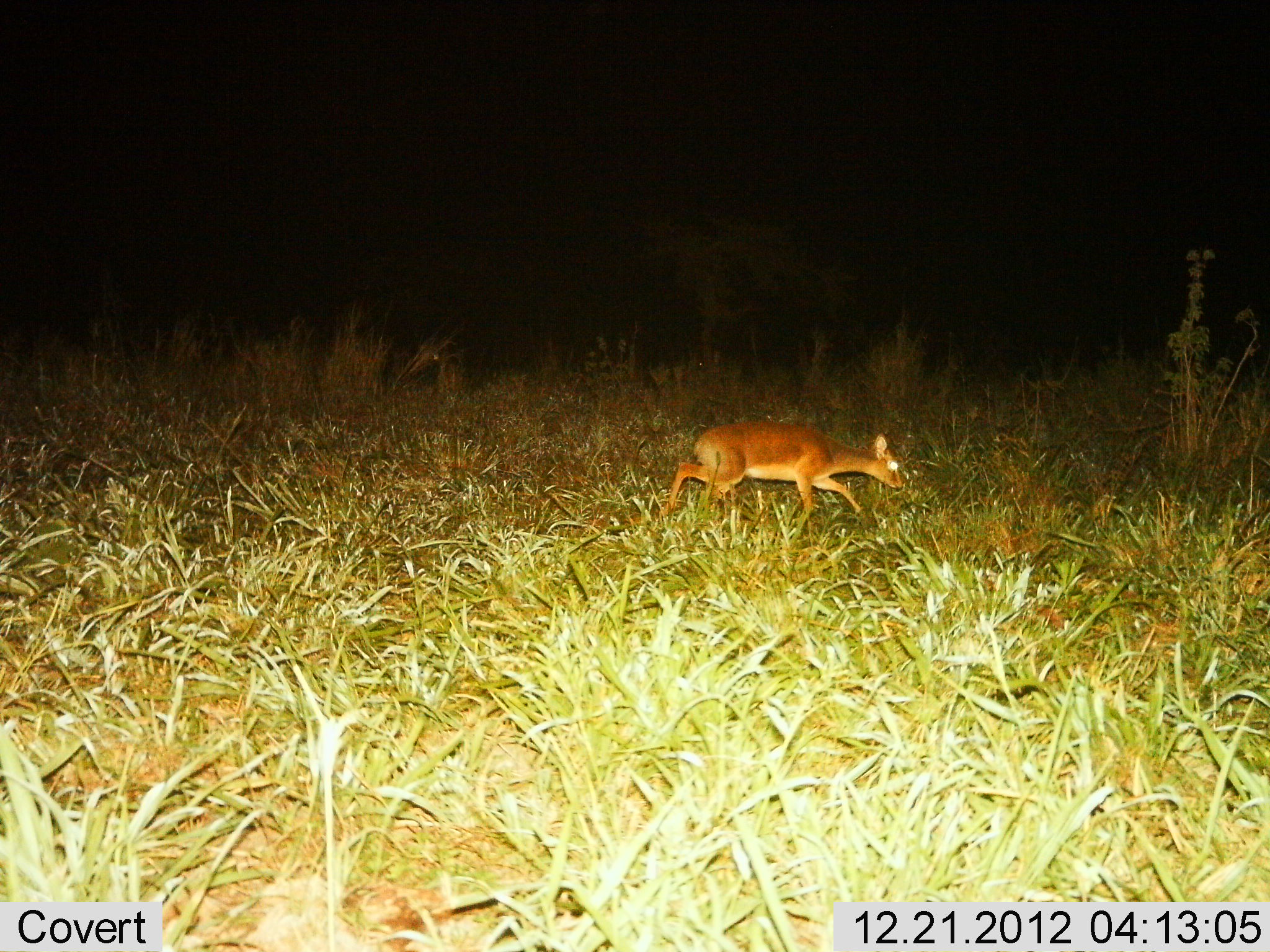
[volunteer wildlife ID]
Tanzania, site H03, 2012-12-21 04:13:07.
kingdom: Animalia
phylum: Chordata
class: Mammalia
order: Artiodactyla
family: Bovidae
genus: Madoqua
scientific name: Madoqua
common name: dikdik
Dikdik (Madoqua), count 1. Behavior (volunteer vote fractions): standing 4%, resting 0%, moving 92%, interacting 0%. Young present (vote fraction): 0%. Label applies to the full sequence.